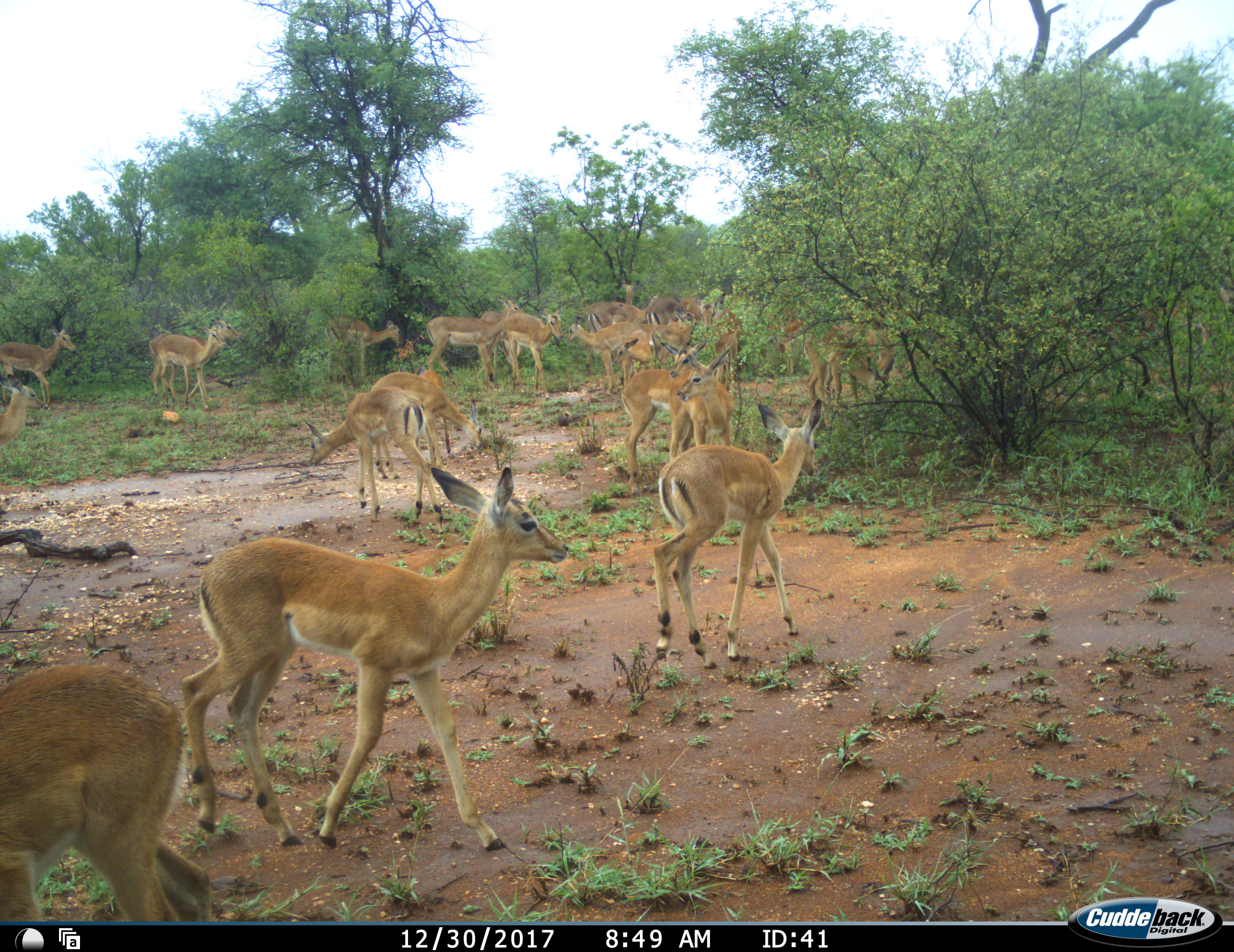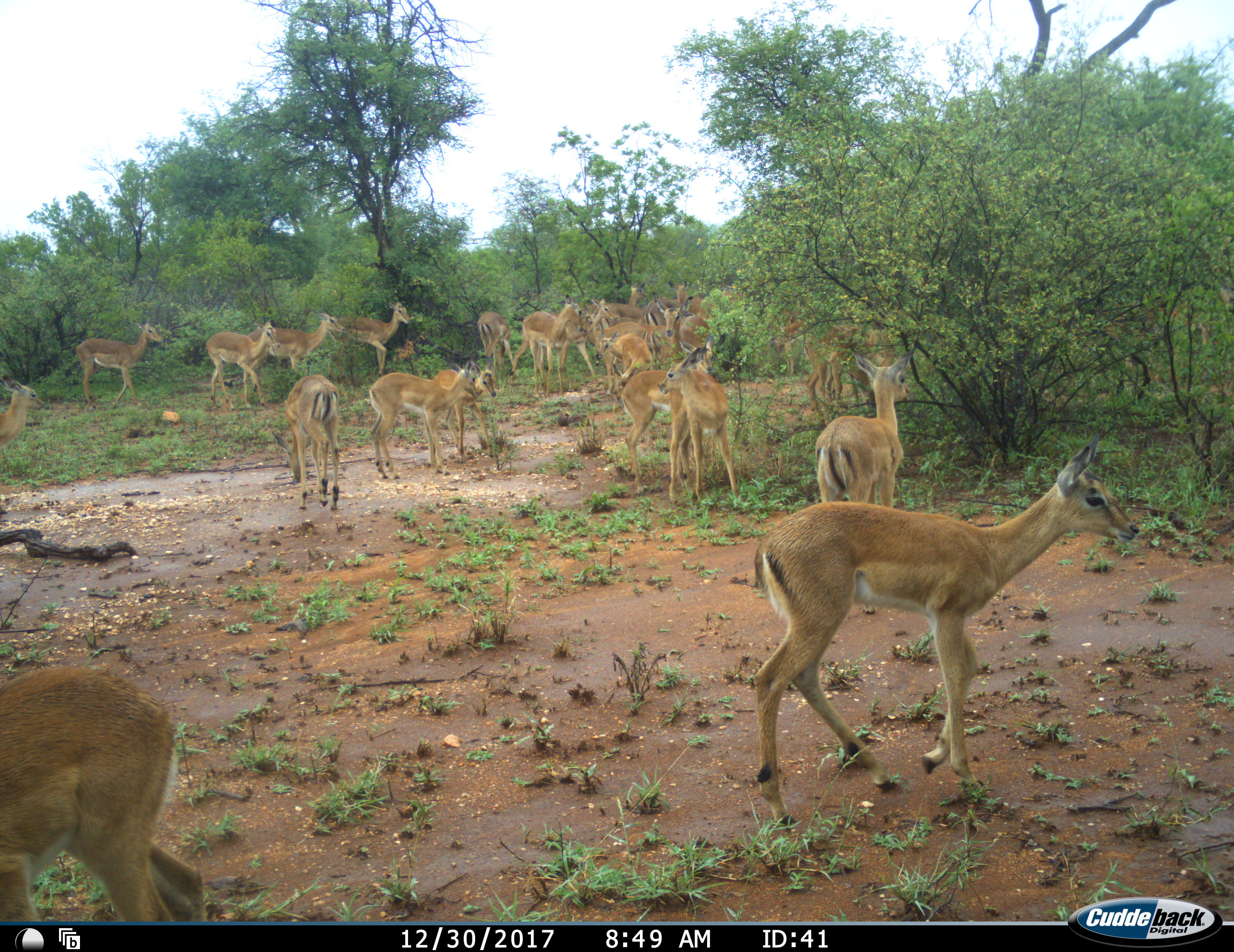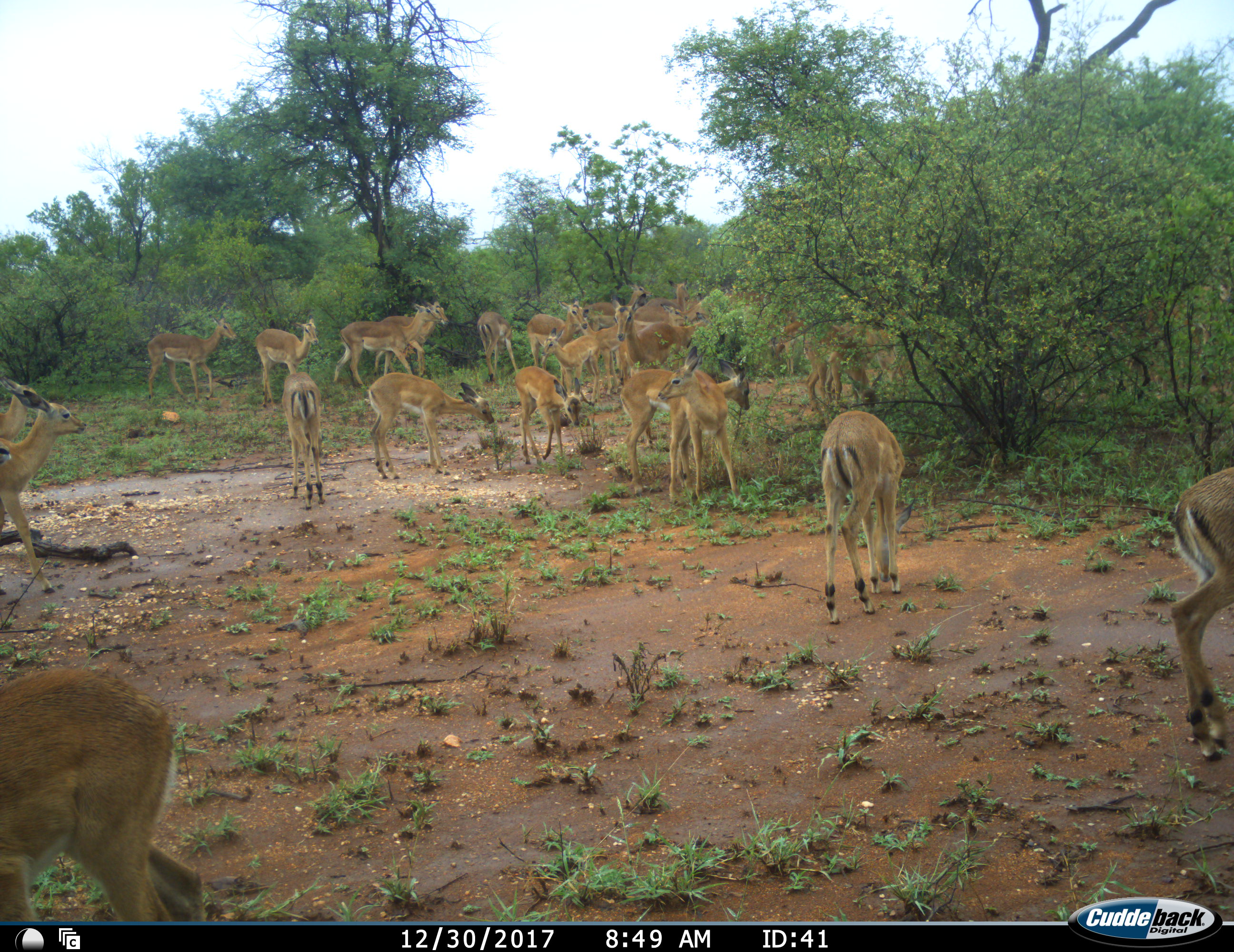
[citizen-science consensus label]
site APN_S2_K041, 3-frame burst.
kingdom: Animalia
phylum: Chordata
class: Mammalia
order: Artiodactyla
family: Bovidae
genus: Aepyceros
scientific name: Aepyceros melampus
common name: impala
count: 11-50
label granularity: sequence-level